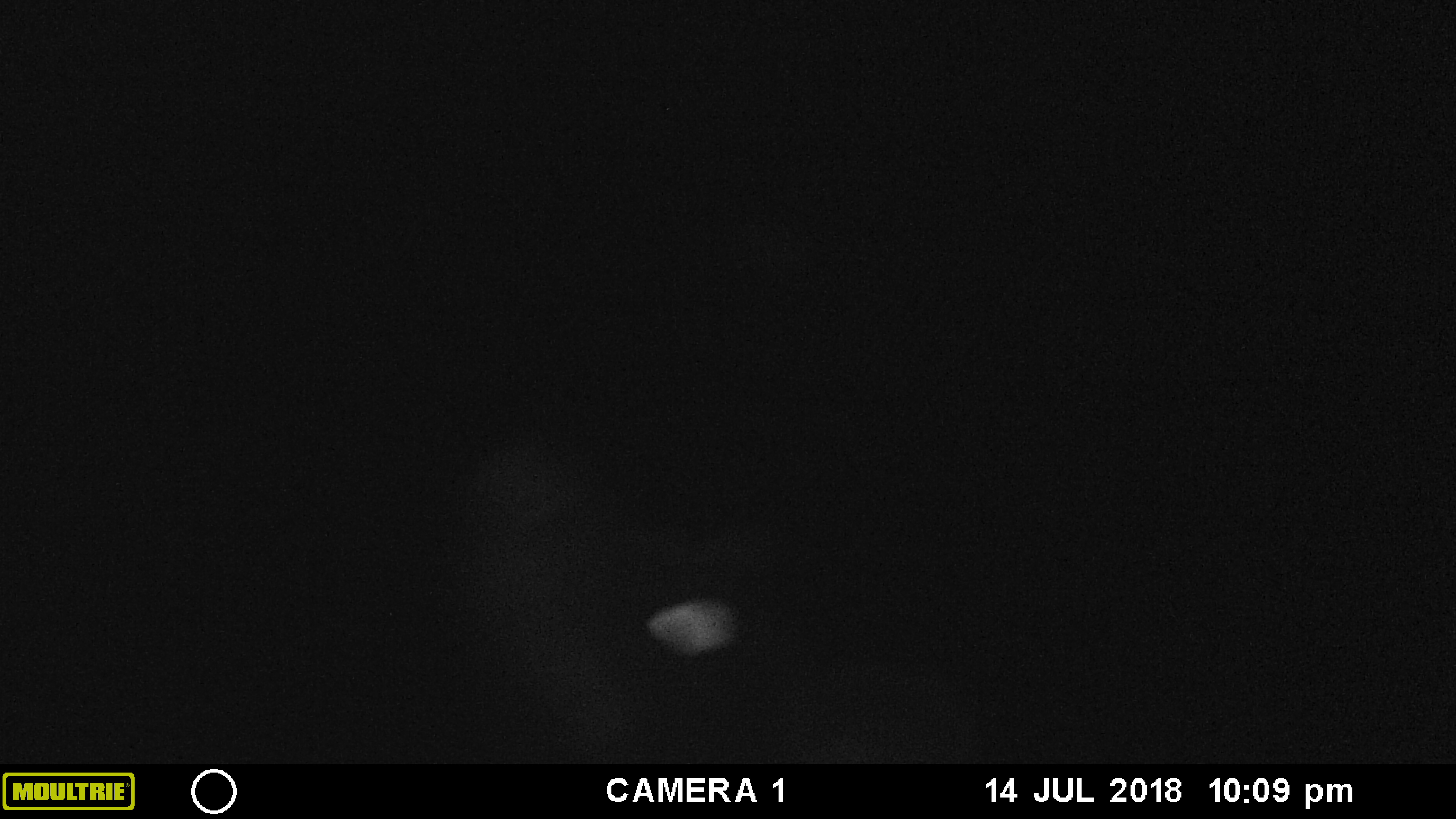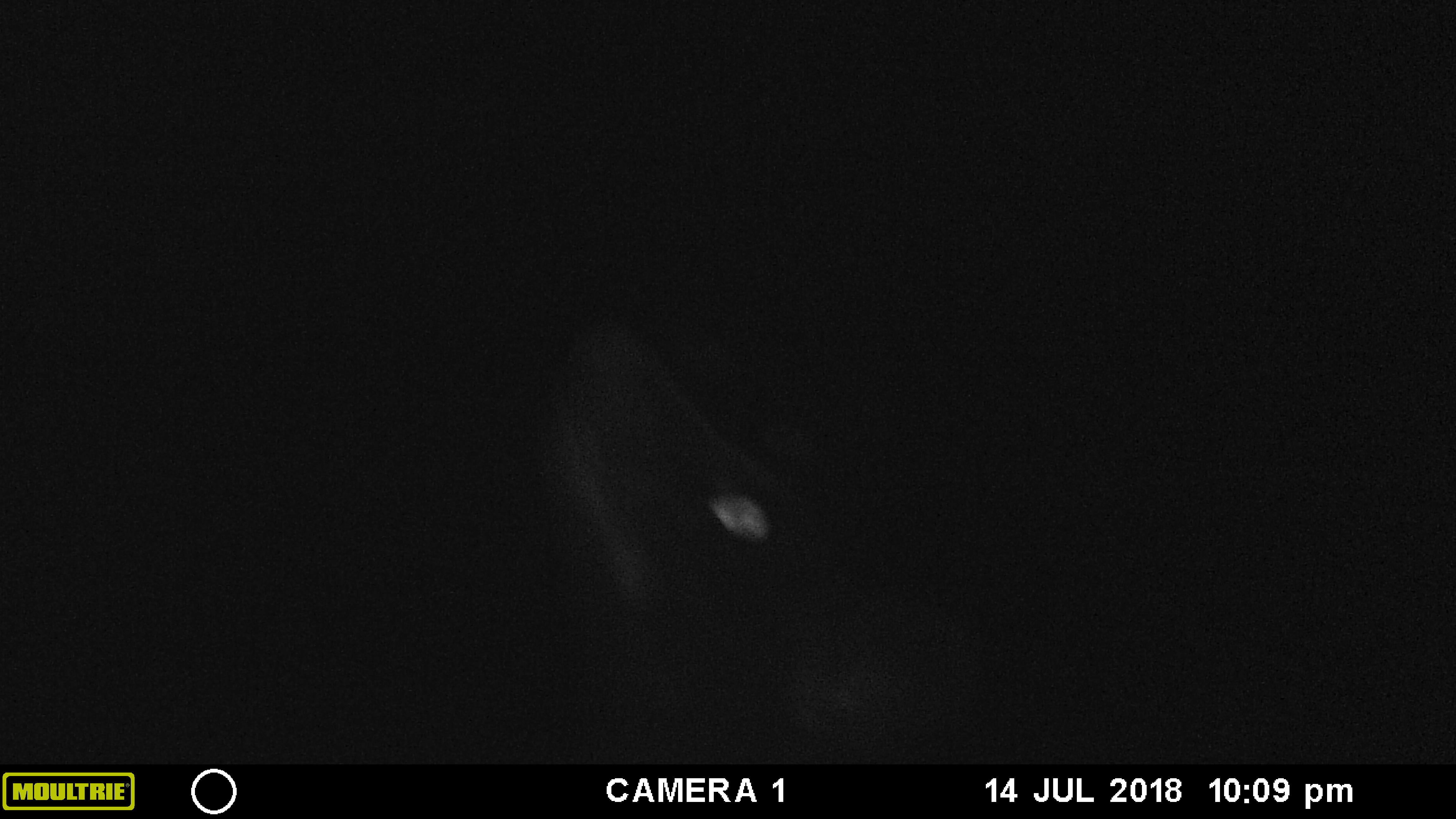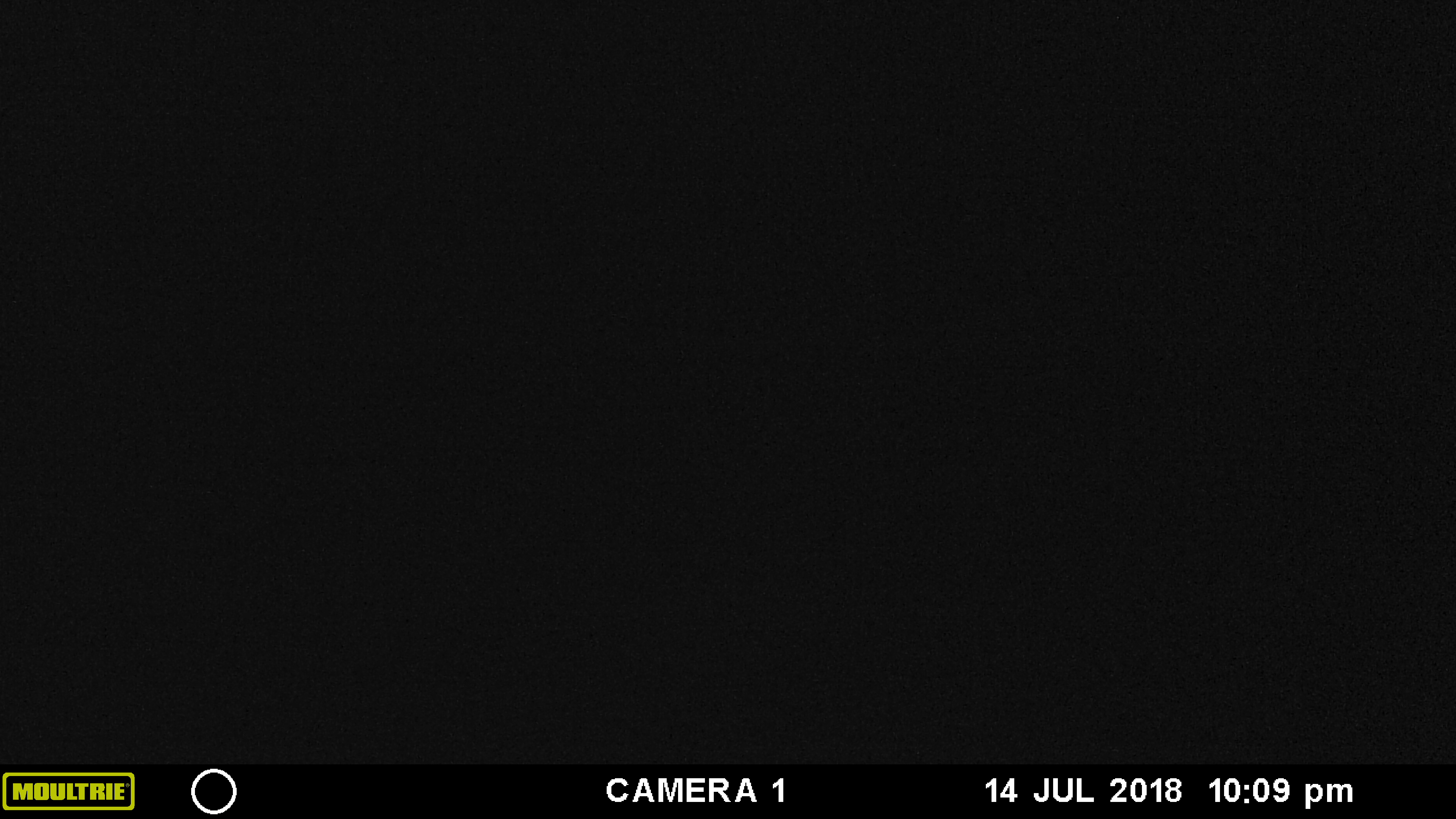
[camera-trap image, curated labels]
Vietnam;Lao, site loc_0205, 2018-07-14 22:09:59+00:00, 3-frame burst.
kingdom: Animalia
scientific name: Animalia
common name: animal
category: unidentified animal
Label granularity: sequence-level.